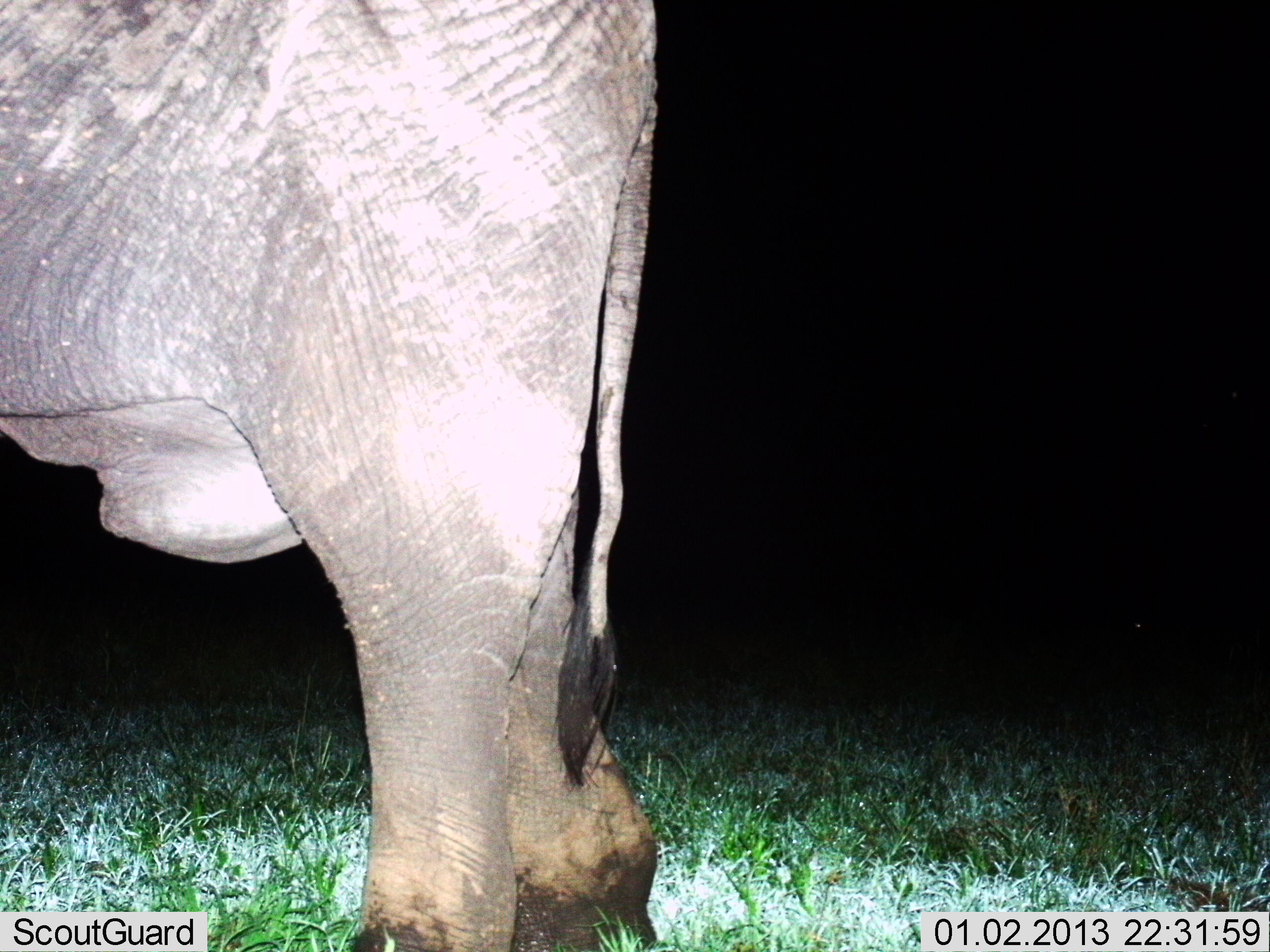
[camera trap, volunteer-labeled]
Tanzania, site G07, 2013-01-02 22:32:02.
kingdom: Animalia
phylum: Chordata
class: Mammalia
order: Proboscidea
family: Elephantidae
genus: Loxodonta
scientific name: Loxodonta africana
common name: african bush elephant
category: elephant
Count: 1.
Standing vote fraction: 100%.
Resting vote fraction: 0%.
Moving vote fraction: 5%.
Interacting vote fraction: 0%.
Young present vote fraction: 0%.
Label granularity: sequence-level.